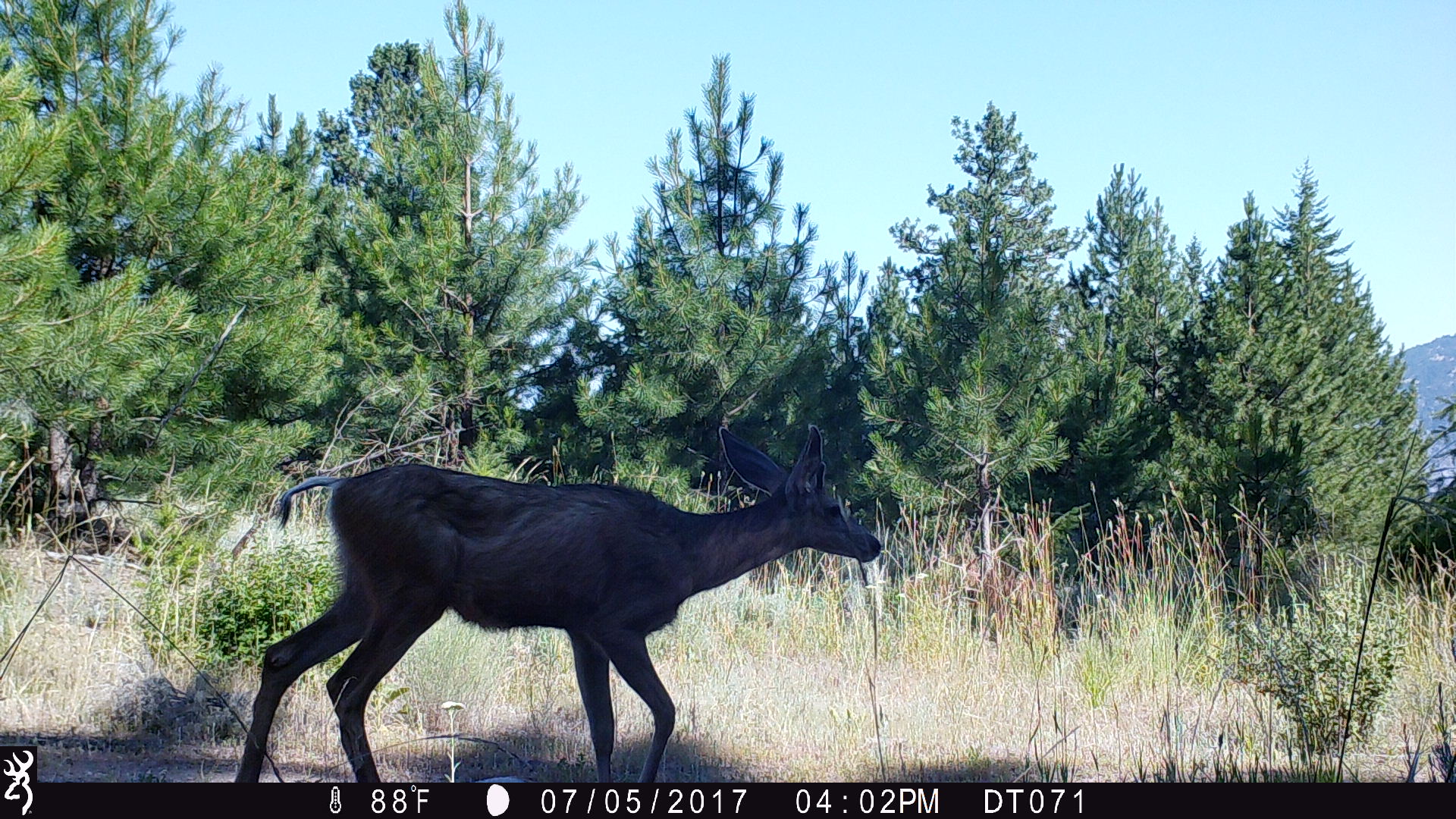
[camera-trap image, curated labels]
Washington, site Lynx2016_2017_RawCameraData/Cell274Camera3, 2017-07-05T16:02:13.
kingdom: Animalia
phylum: Chordata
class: Mammalia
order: Artiodactyla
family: Cervidae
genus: Odocoileus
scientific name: Odocoileus hemionus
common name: mule deer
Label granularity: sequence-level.